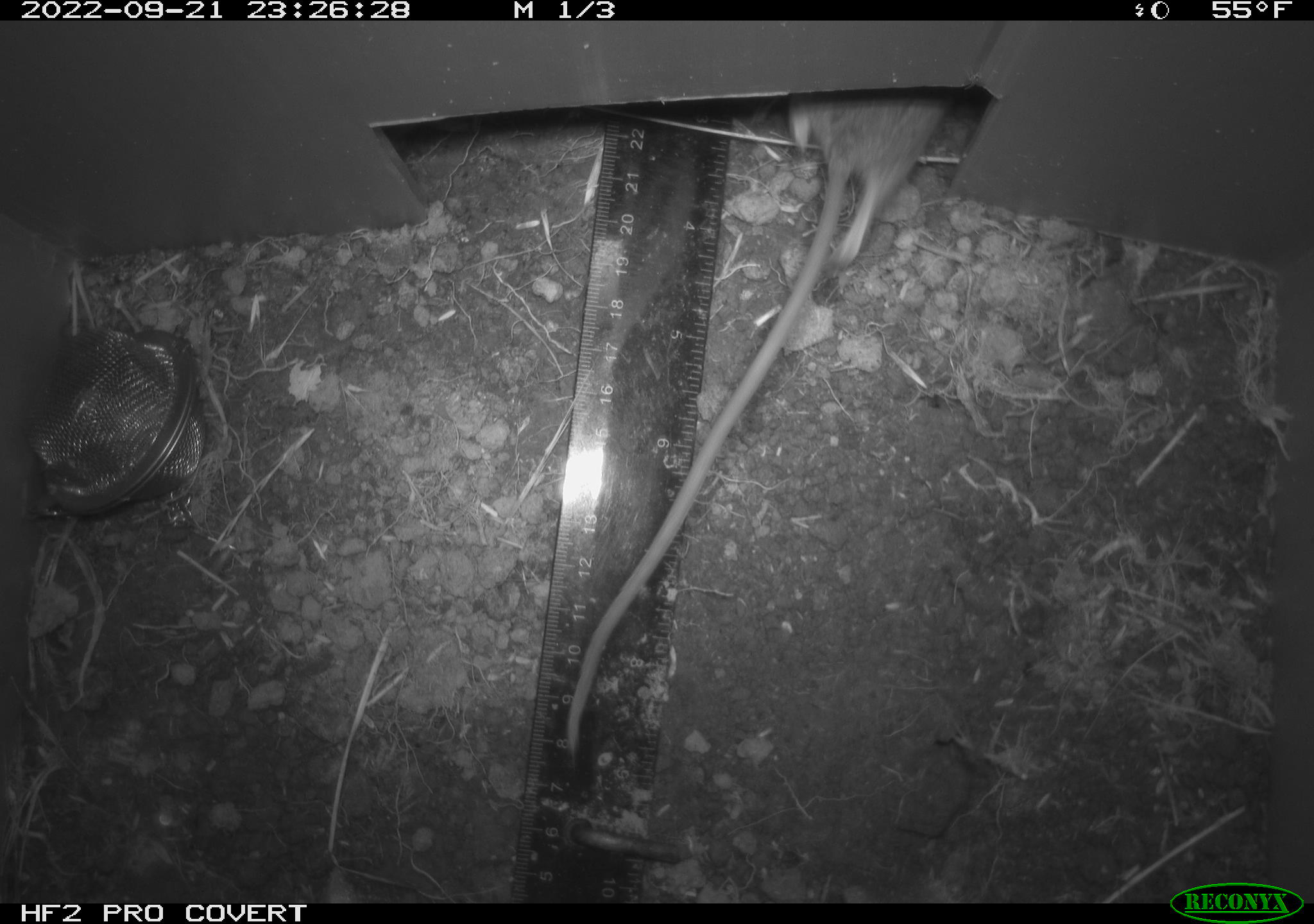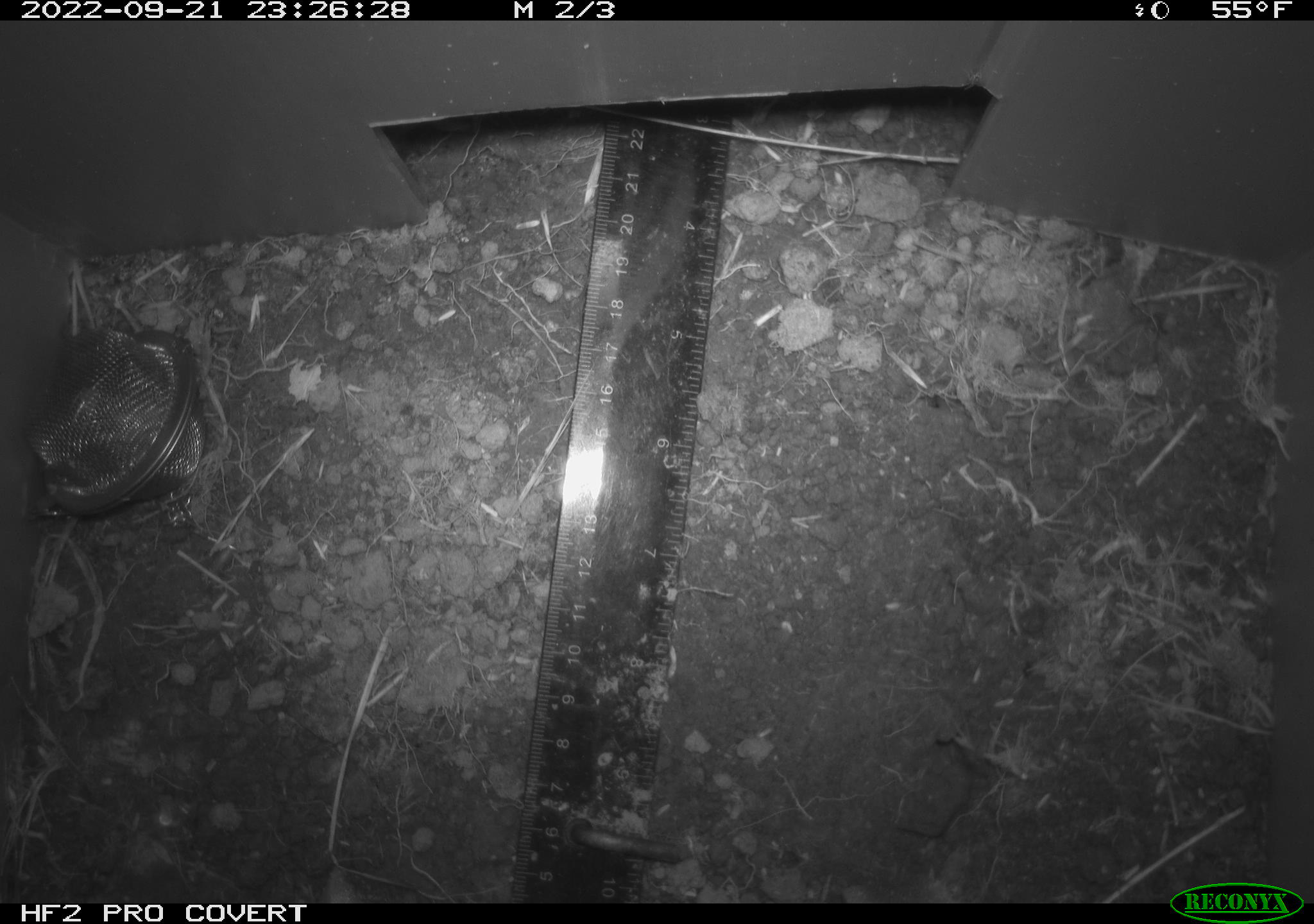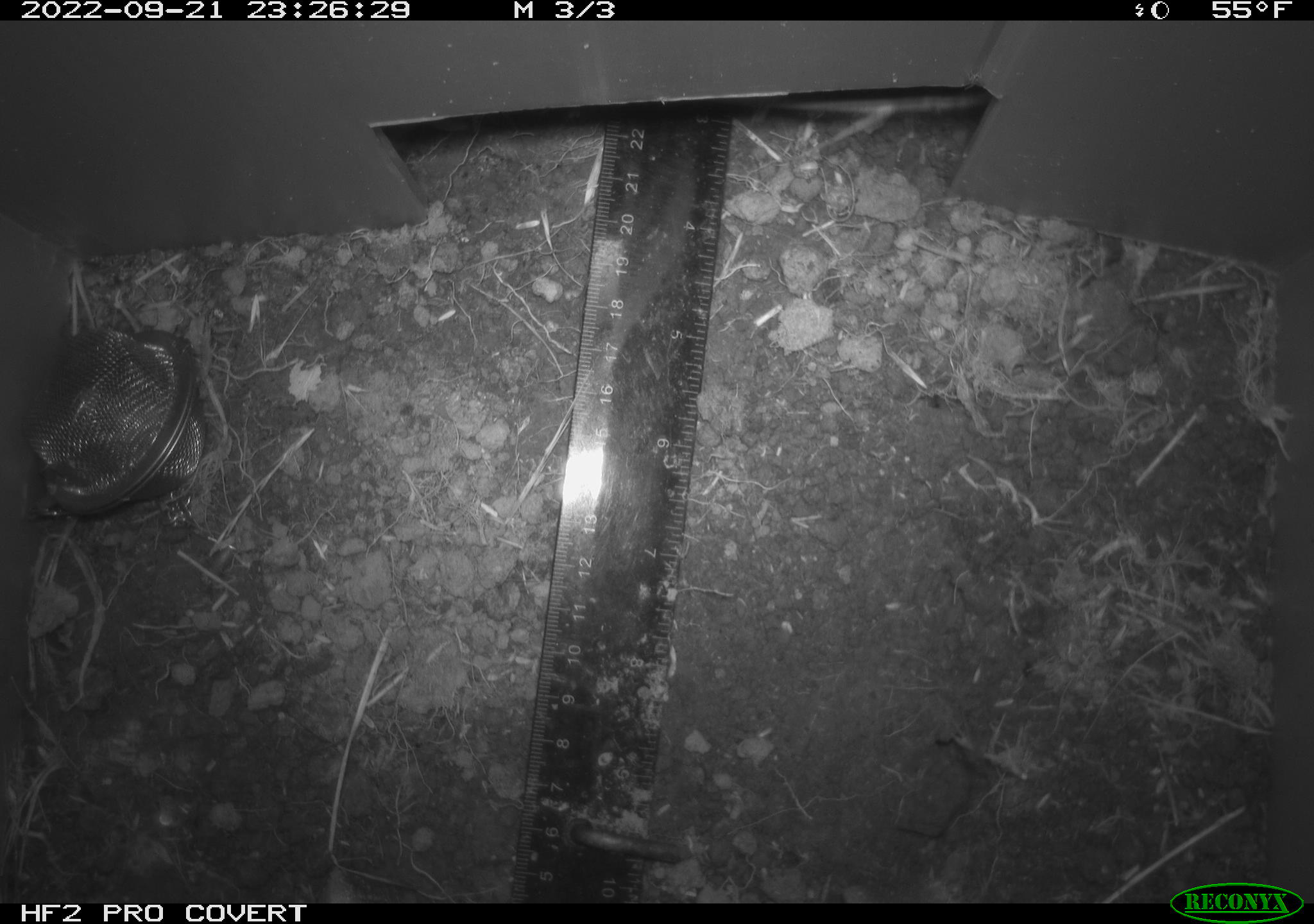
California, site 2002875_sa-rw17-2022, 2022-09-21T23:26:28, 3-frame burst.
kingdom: Animalia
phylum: Chordata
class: Mammalia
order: Rodentia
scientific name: Rodentia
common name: mouse species